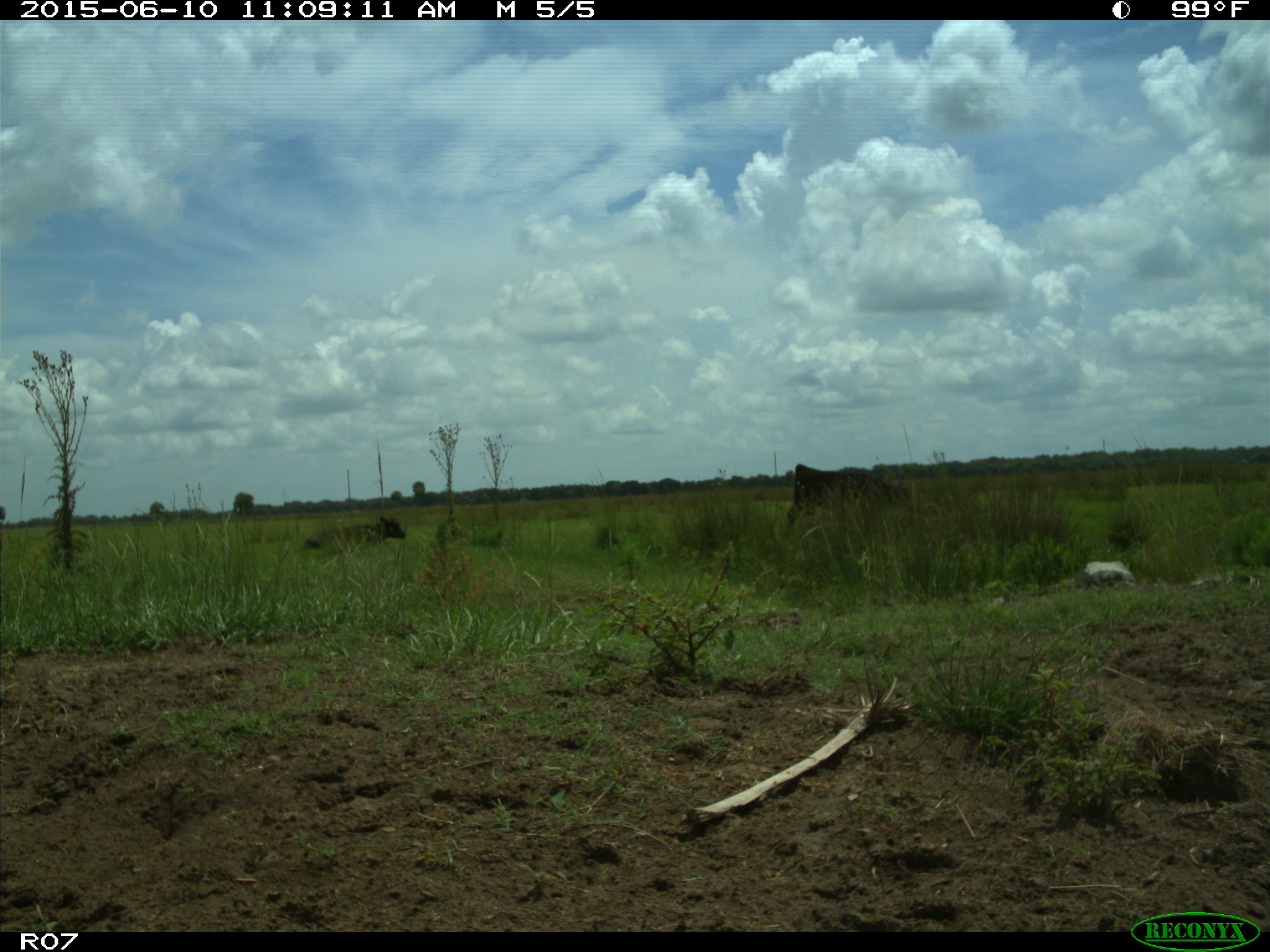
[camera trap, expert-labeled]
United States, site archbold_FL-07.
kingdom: Animalia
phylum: Chordata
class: Mammalia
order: Artiodactyla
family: Bovidae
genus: Bos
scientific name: Bos taurus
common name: domestic cow